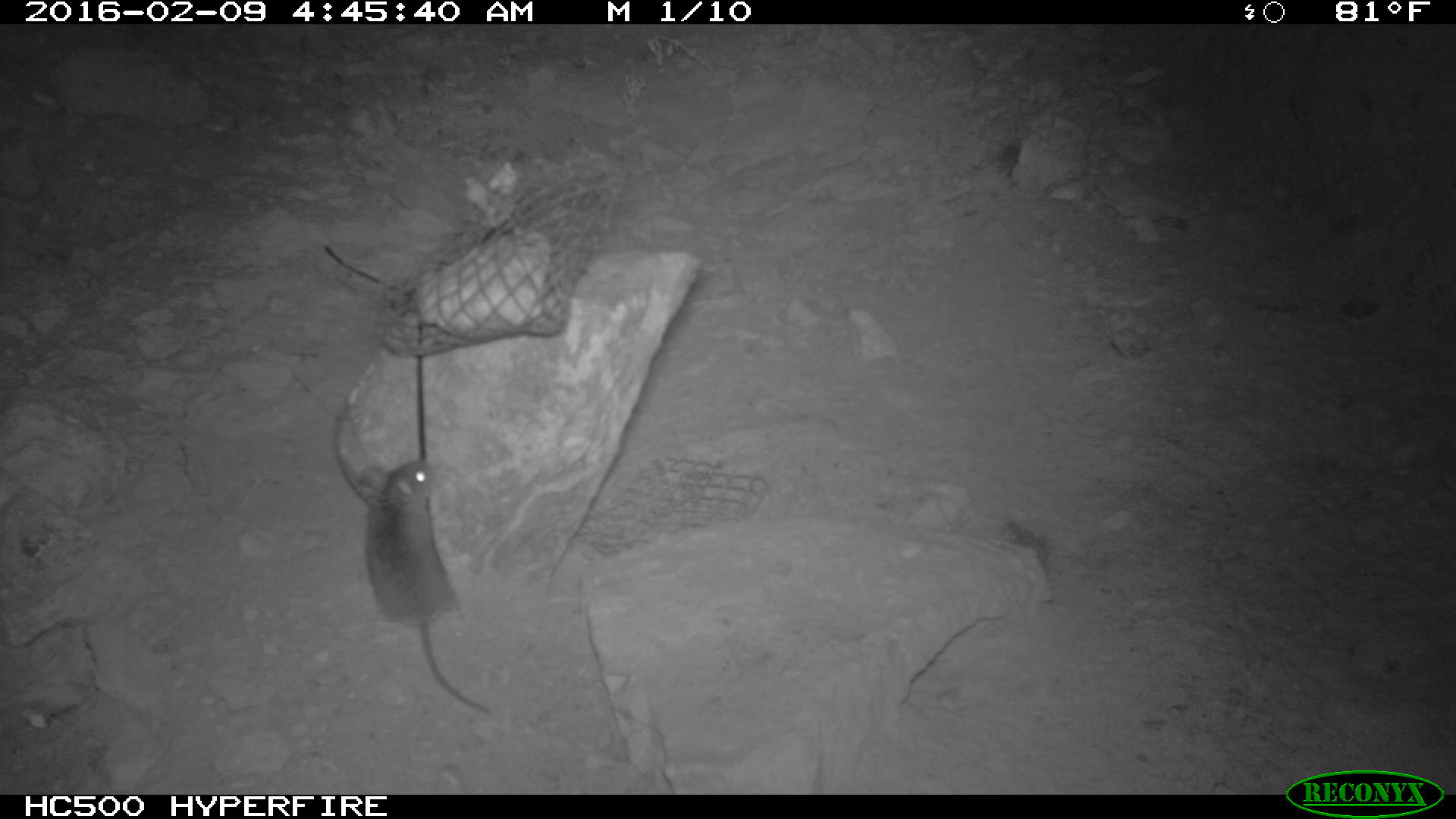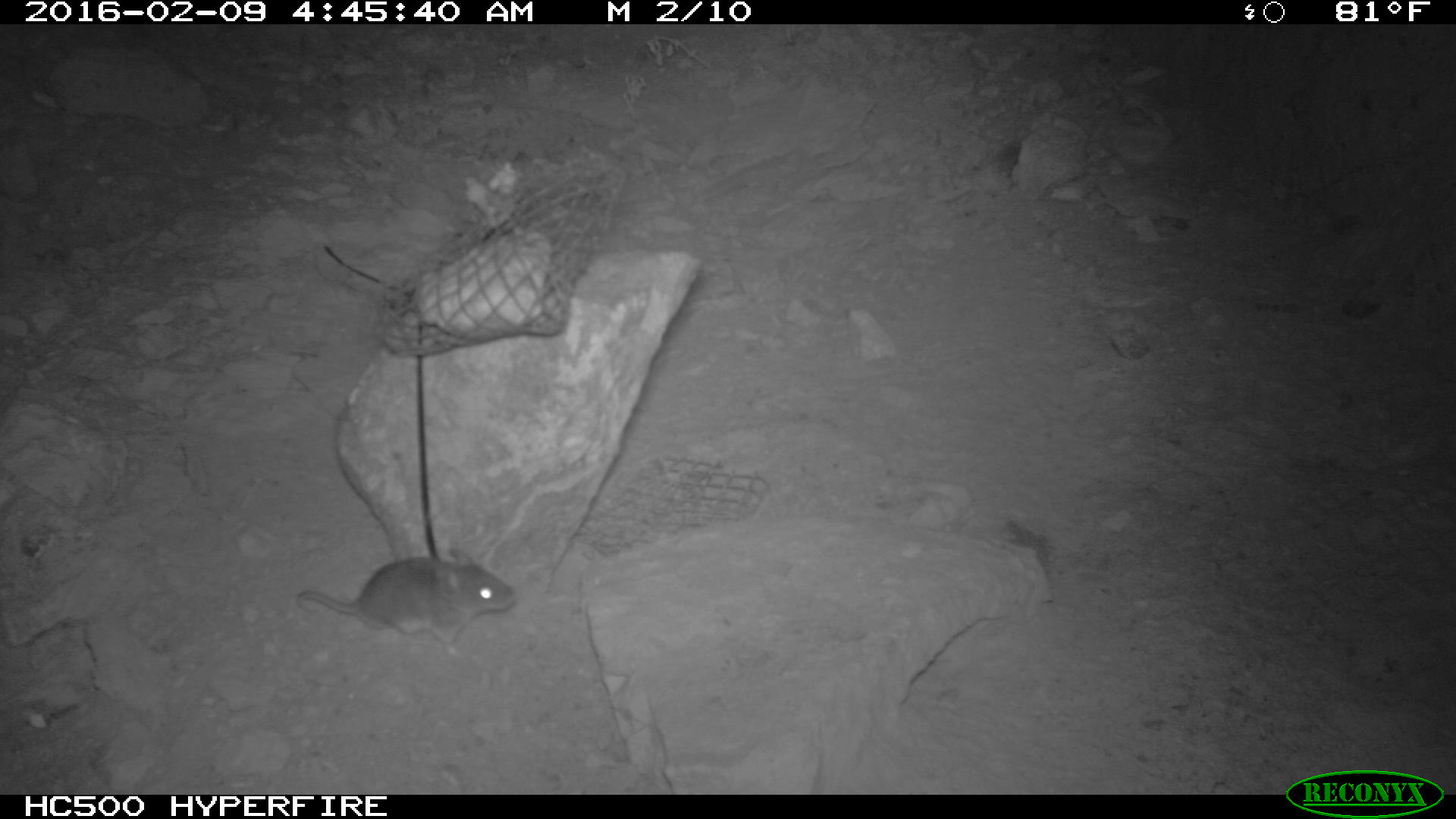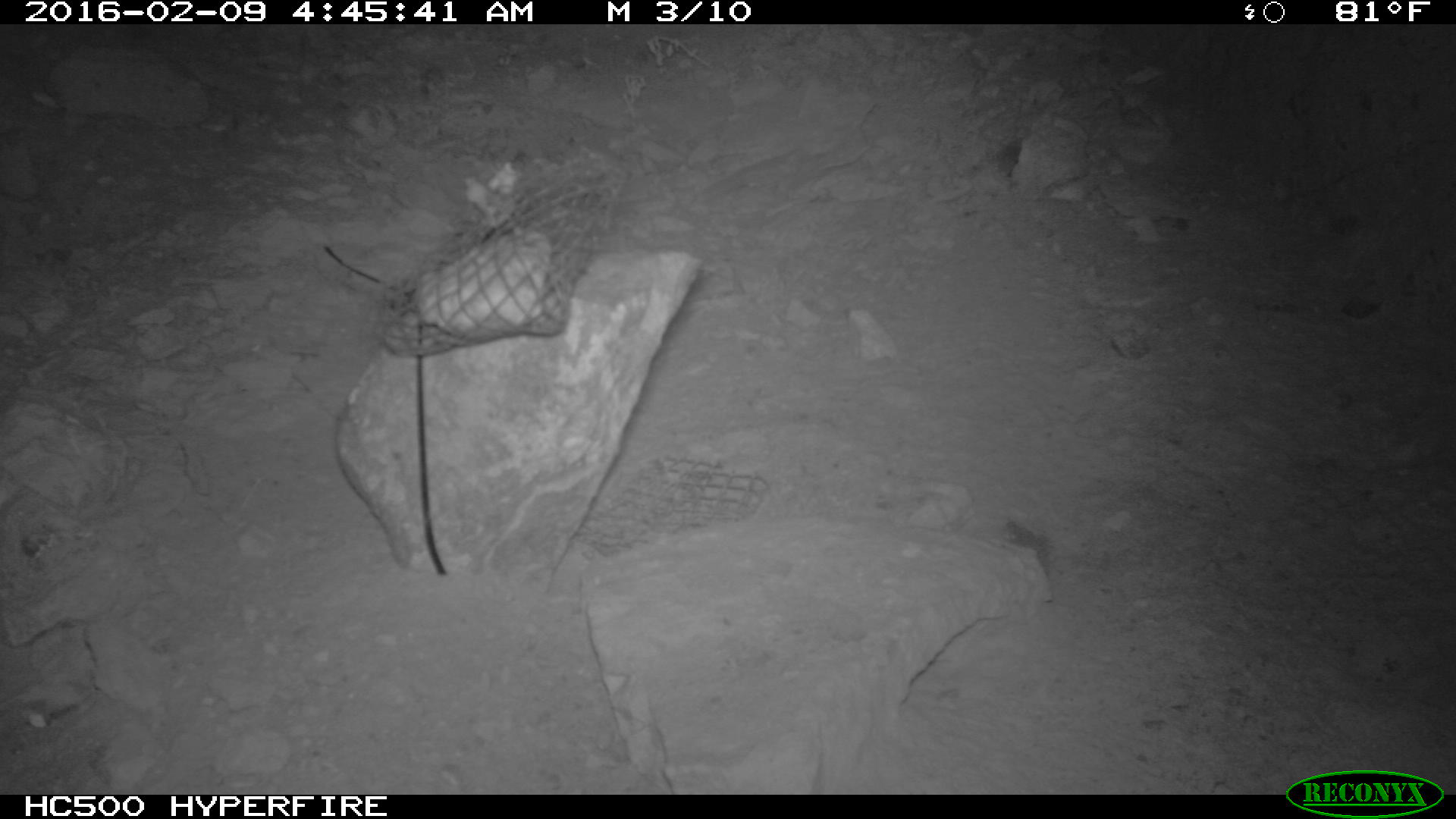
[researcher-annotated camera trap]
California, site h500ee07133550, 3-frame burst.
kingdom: Animalia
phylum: Chordata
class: Mammalia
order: Rodentia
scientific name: Rodentia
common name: rodent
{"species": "rodent (Rodentia)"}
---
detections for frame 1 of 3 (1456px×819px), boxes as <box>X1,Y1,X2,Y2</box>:
rodent: <box>350,458,494,718</box>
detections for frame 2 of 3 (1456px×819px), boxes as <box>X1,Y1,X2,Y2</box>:
rodent: <box>296,548,516,654</box>